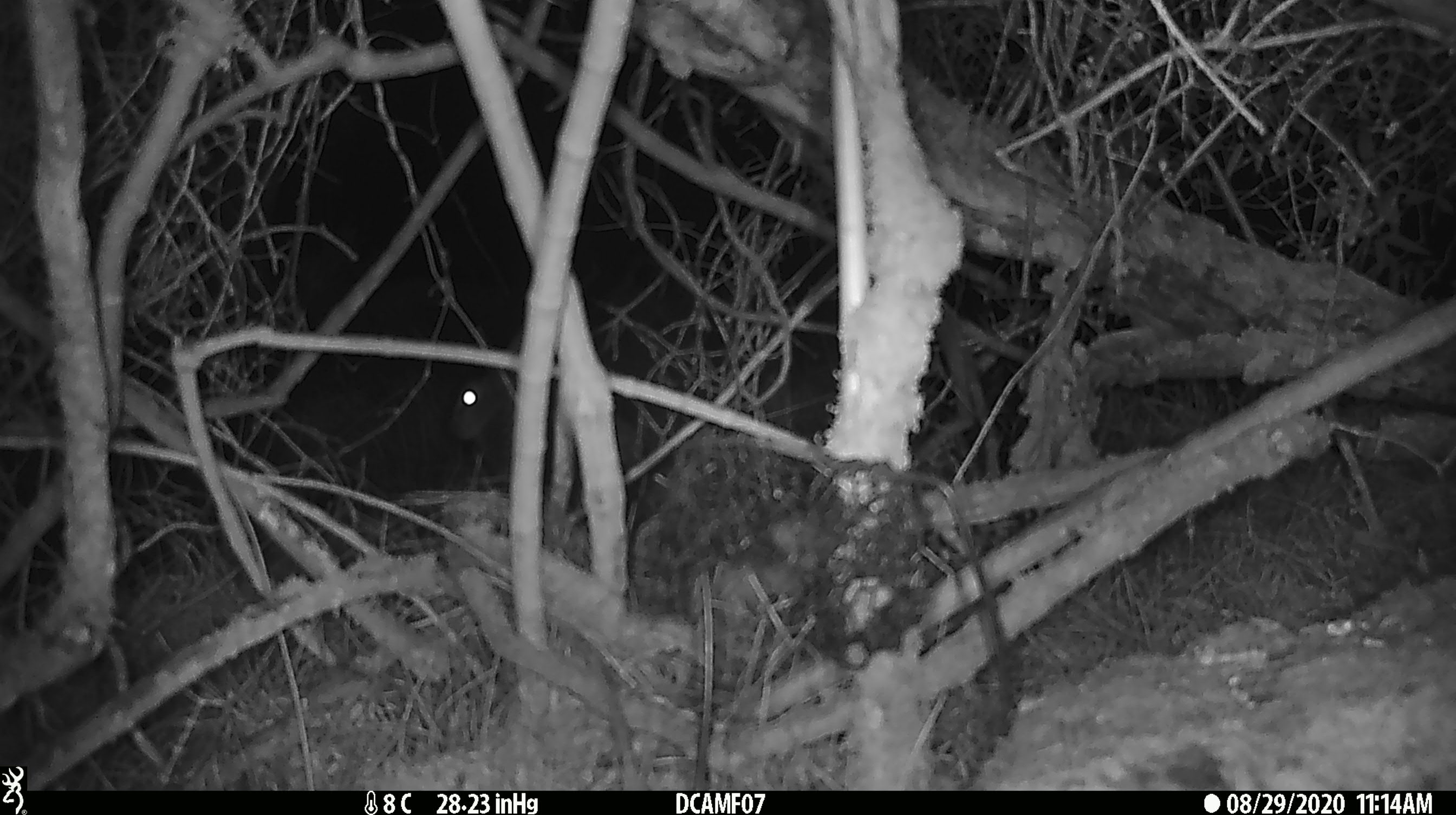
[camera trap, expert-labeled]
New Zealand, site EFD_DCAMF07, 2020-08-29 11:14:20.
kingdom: Animalia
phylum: Chordata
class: Mammalia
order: Lagomorpha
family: Leporidae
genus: Oryctolagus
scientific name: Oryctolagus cuniculus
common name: european rabbit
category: rabbit